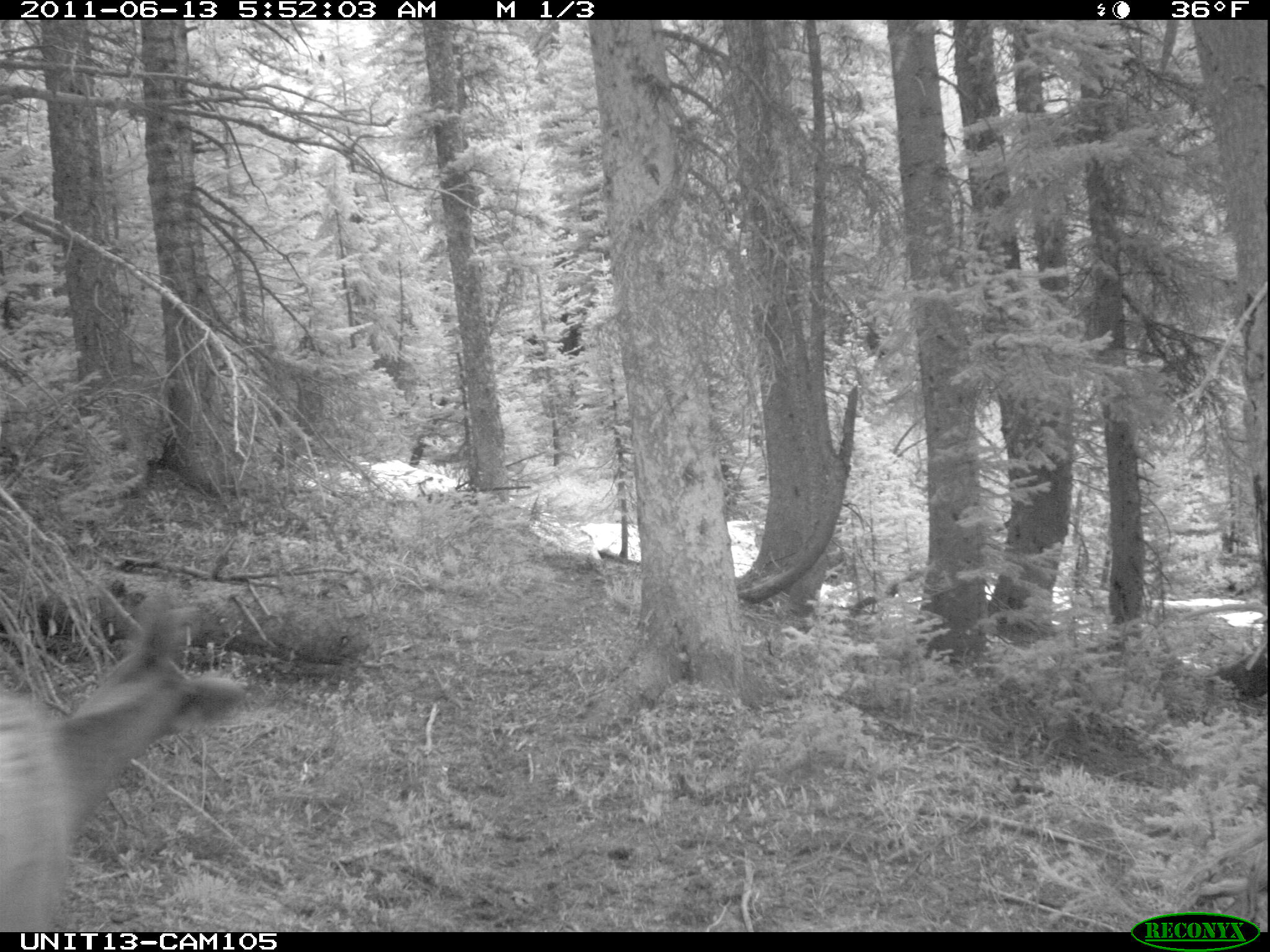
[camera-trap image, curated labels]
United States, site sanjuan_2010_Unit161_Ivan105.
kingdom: Animalia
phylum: Chordata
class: Mammalia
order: Artiodactyla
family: Cervidae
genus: Cervus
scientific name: Cervus elaphus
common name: red deer